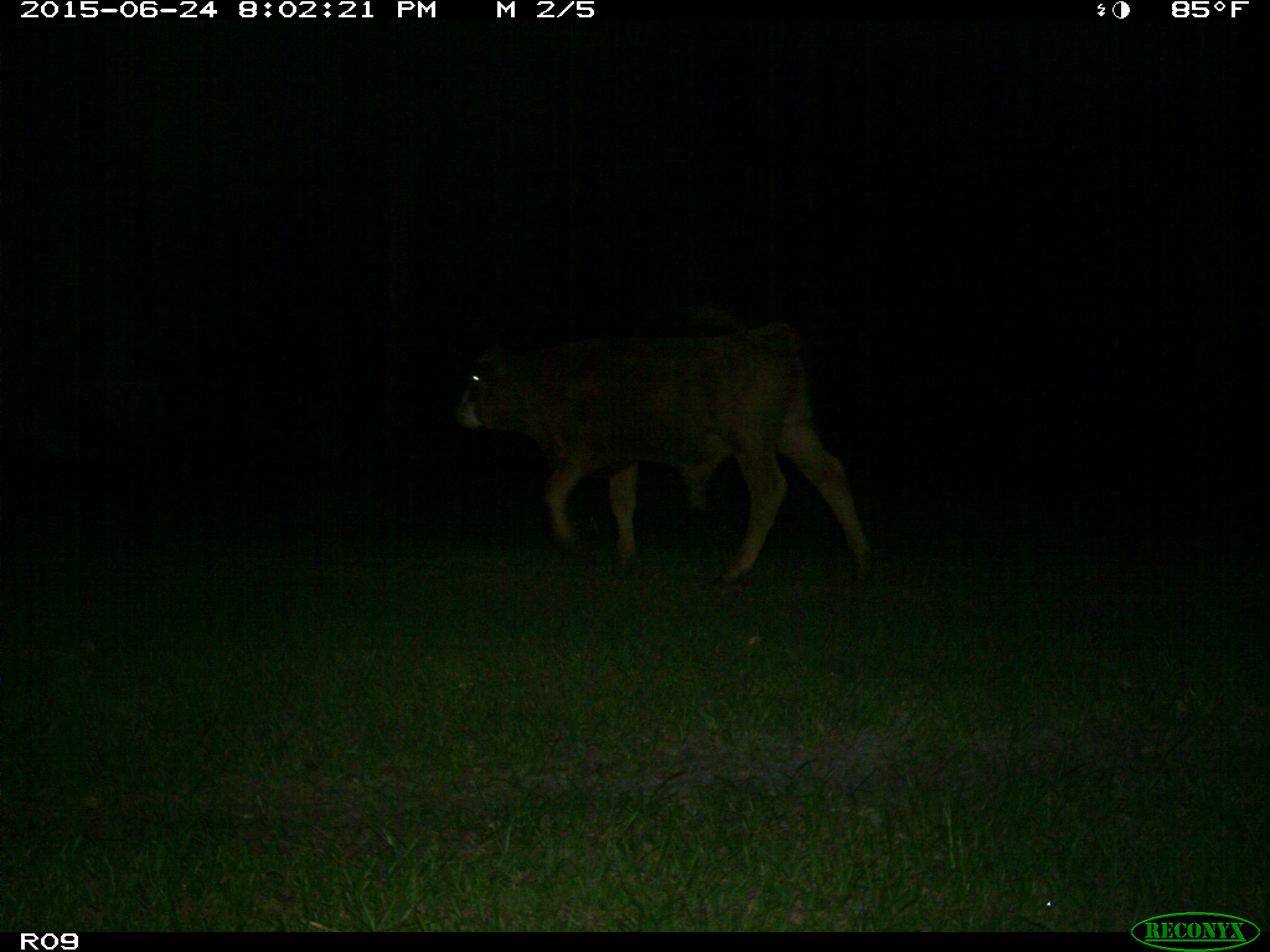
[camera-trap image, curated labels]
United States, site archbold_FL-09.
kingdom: Animalia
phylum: Chordata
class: Mammalia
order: Artiodactyla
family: Bovidae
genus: Bos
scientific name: Bos taurus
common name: domestic cow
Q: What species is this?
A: Bos taurus (domestic cow).